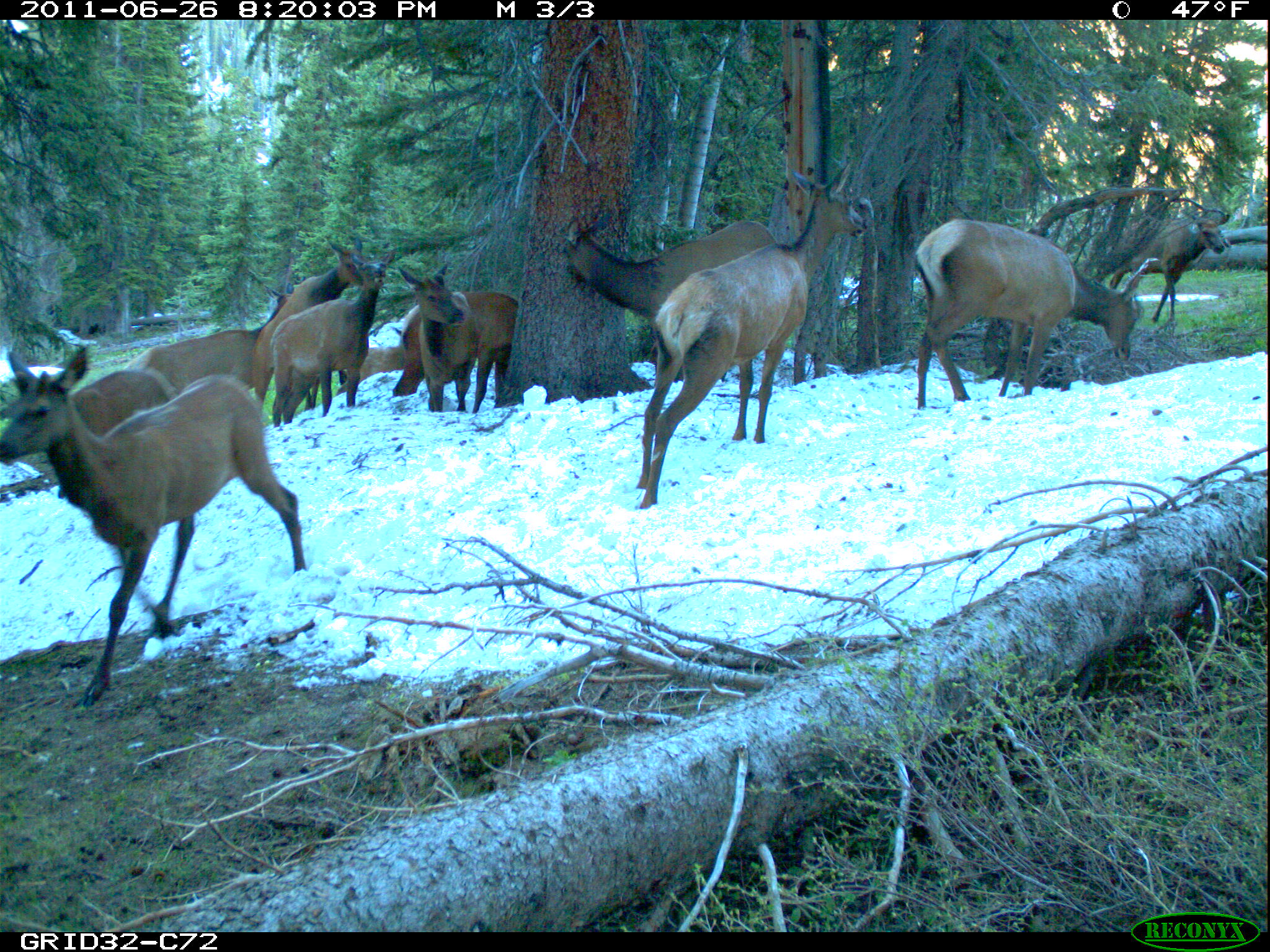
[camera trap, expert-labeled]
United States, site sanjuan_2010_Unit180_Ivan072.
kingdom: Animalia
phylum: Chordata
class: Mammalia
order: Artiodactyla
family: Cervidae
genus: Cervus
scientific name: Cervus elaphus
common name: red deer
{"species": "Cervus elaphus (red deer)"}